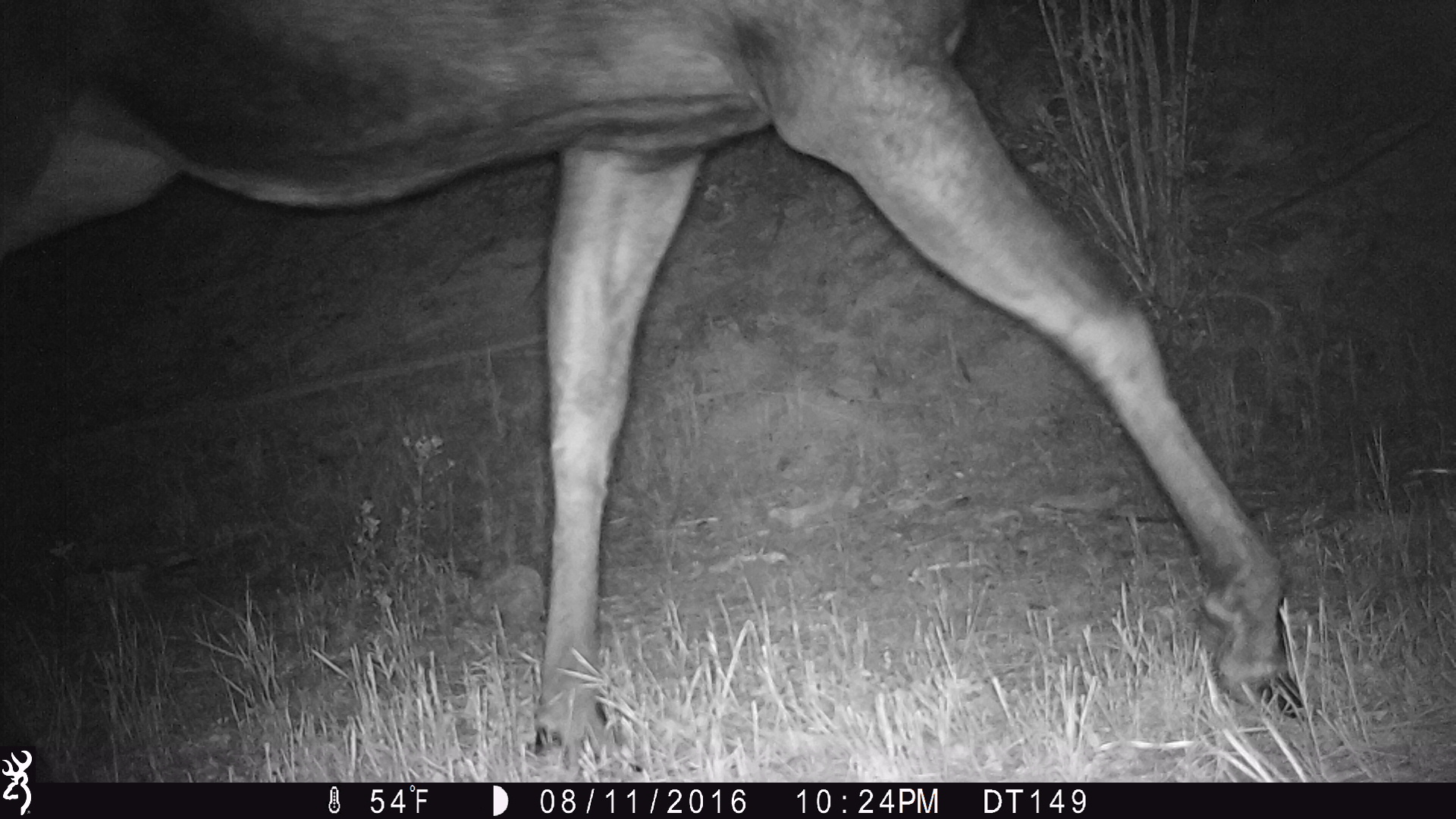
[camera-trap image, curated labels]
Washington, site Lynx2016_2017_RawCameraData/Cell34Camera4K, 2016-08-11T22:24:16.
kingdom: Animalia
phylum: Chordata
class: Mammalia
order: Artiodactyla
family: Cervidae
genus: Alces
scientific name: Alces alces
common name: moose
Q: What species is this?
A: Alces alces (moose).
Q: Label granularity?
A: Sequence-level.